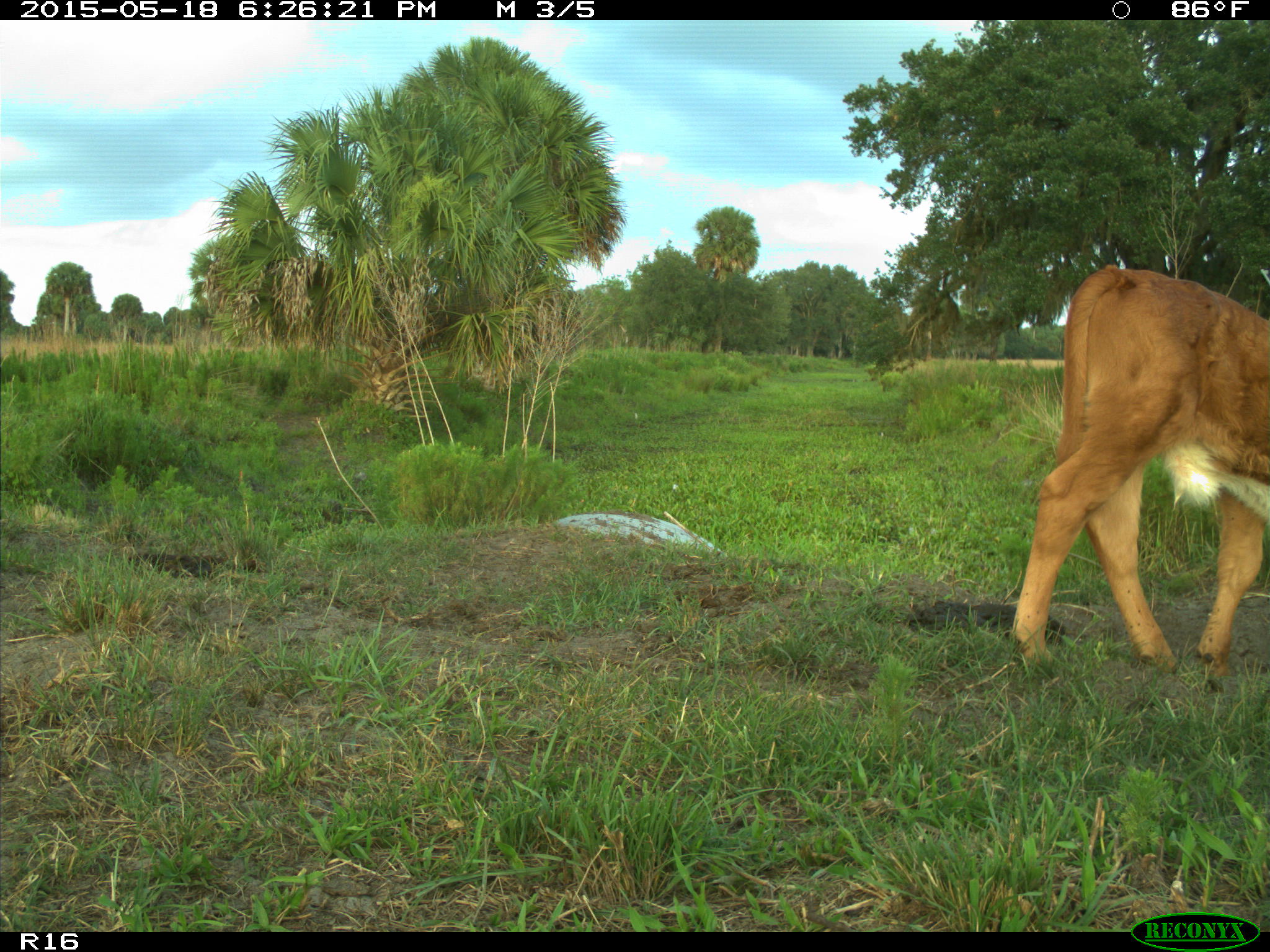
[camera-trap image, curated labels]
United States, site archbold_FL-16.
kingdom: Animalia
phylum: Chordata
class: Mammalia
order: Artiodactyla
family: Bovidae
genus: Bos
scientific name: Bos taurus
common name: domestic cow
Bos taurus (domestic cow).